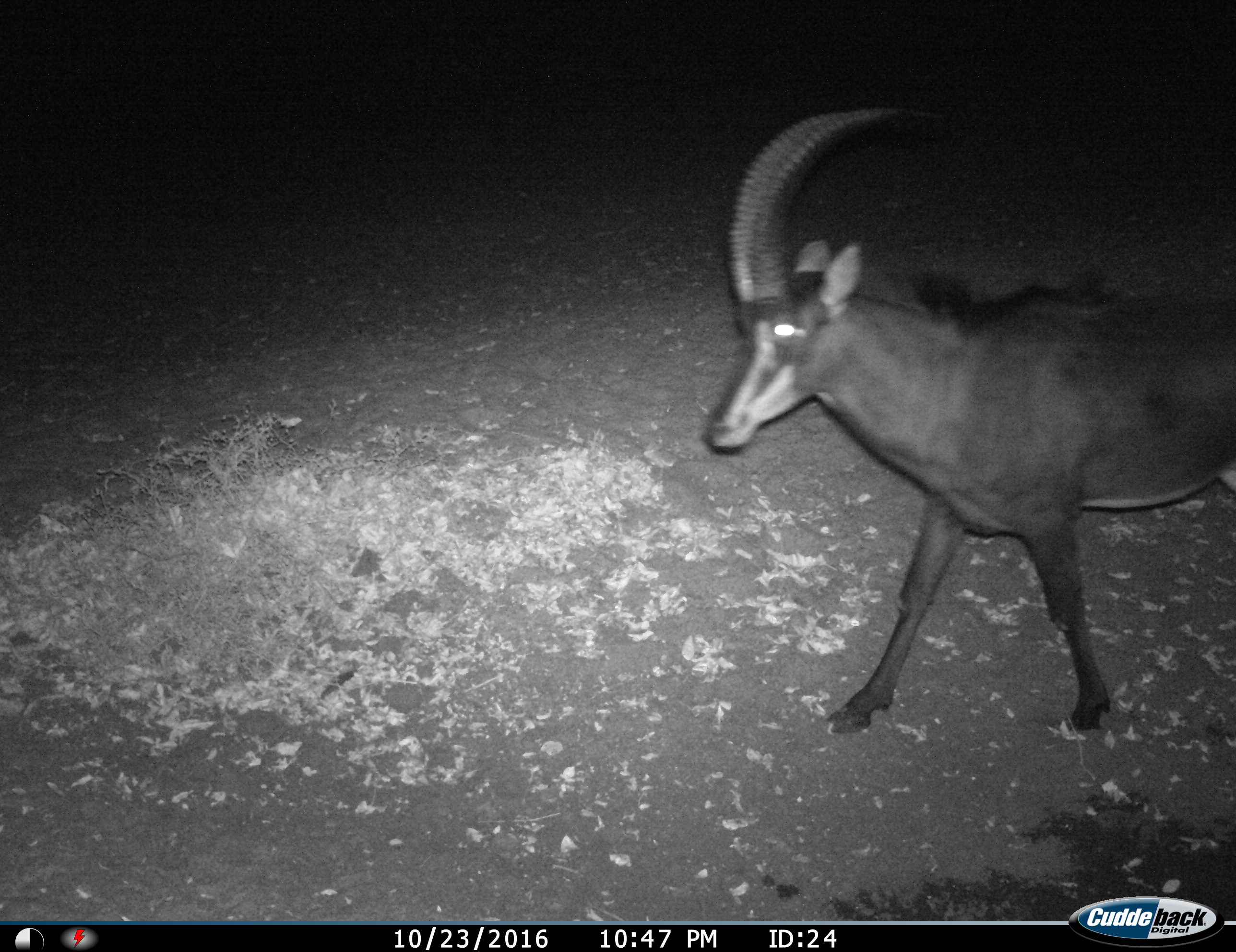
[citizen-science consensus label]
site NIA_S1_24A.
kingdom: Animalia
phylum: Chordata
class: Mammalia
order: Artiodactyla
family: Bovidae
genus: Hippotragus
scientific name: Hippotragus niger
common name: sable antelope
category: sable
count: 1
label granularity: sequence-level